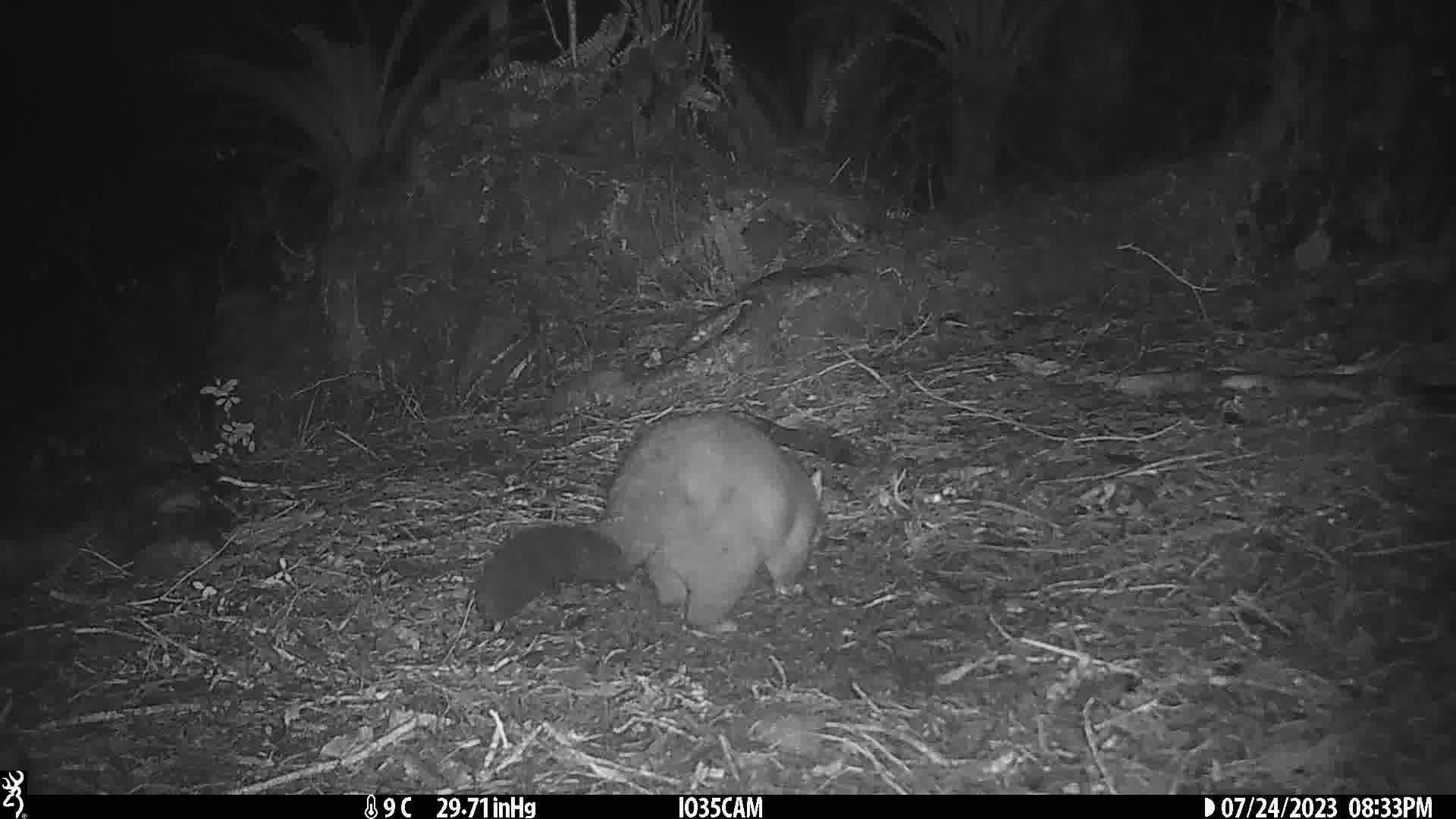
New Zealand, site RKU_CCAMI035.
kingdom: Animalia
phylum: Chordata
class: Mammalia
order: Diprotodontia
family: Phalangeridae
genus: Trichosurus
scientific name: Trichosurus vulpecula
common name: common brushtail possum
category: possum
Possum (common brushtail possum) (Trichosurus vulpecula).